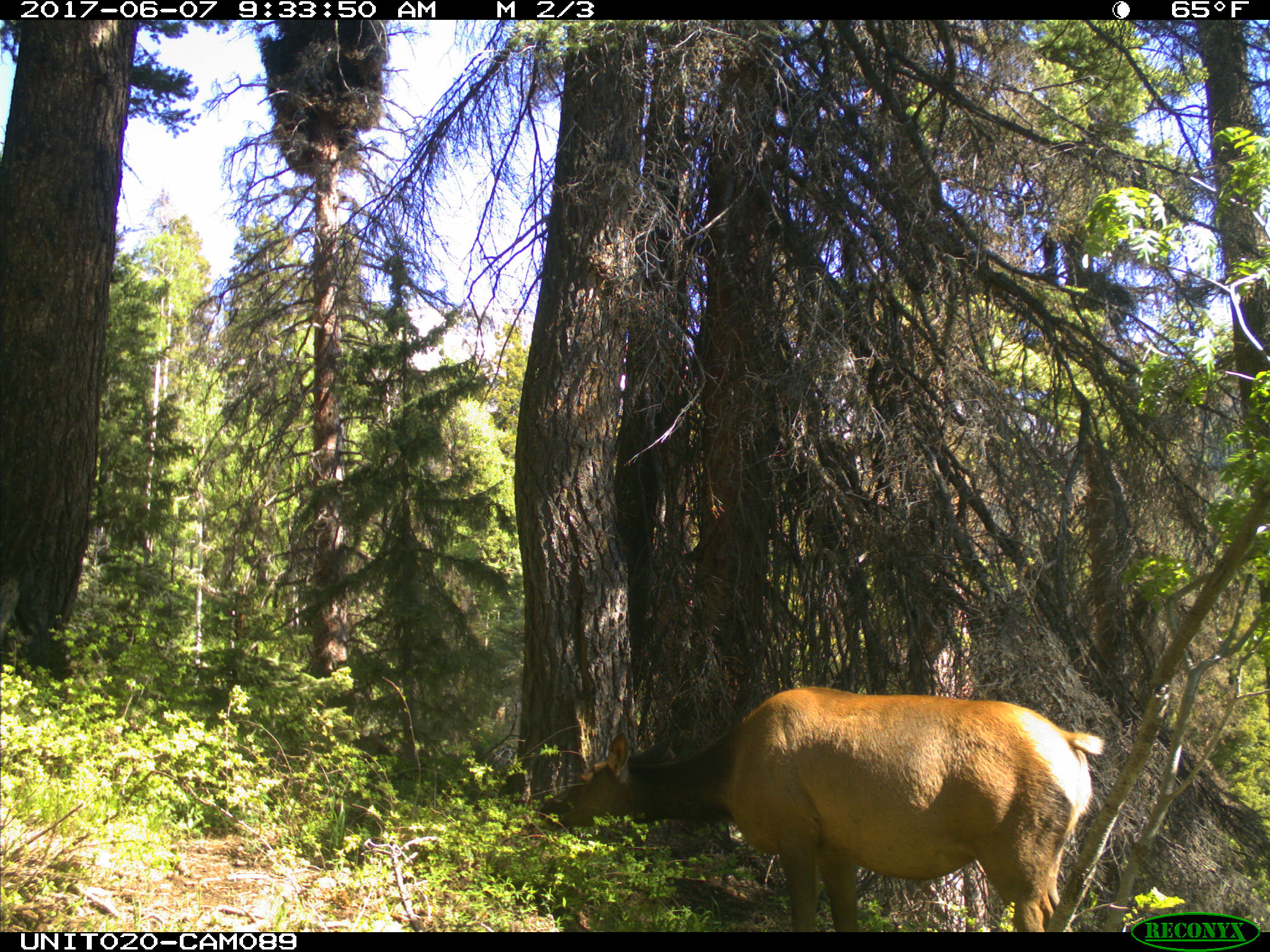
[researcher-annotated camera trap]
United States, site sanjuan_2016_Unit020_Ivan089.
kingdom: Animalia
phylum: Chordata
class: Mammalia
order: Artiodactyla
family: Cervidae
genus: Cervus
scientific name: Cervus elaphus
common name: red deer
Cervus elaphus (red deer).